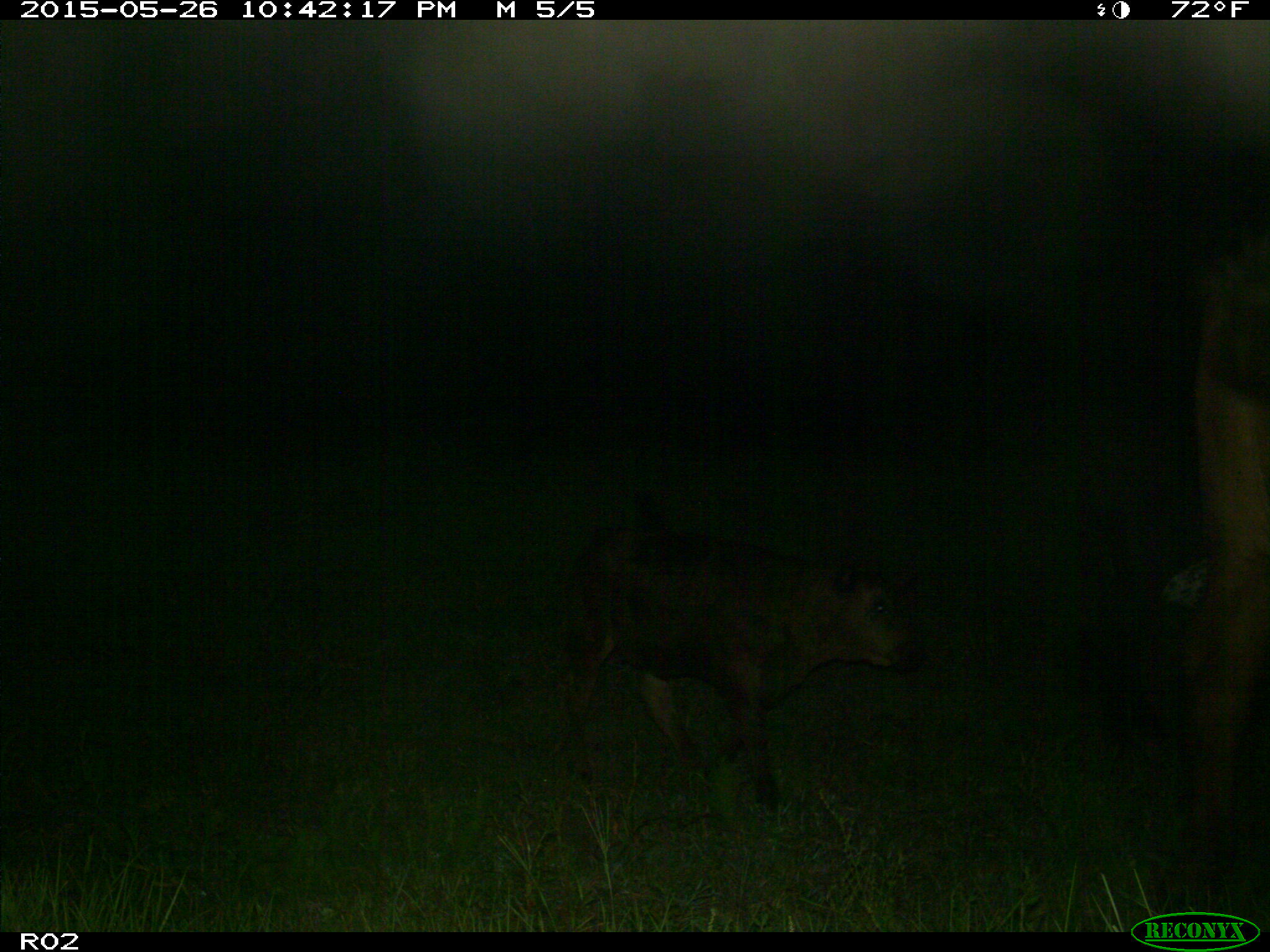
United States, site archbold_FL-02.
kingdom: Animalia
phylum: Chordata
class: Mammalia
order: Artiodactyla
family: Bovidae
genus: Bos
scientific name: Bos taurus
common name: domestic cow